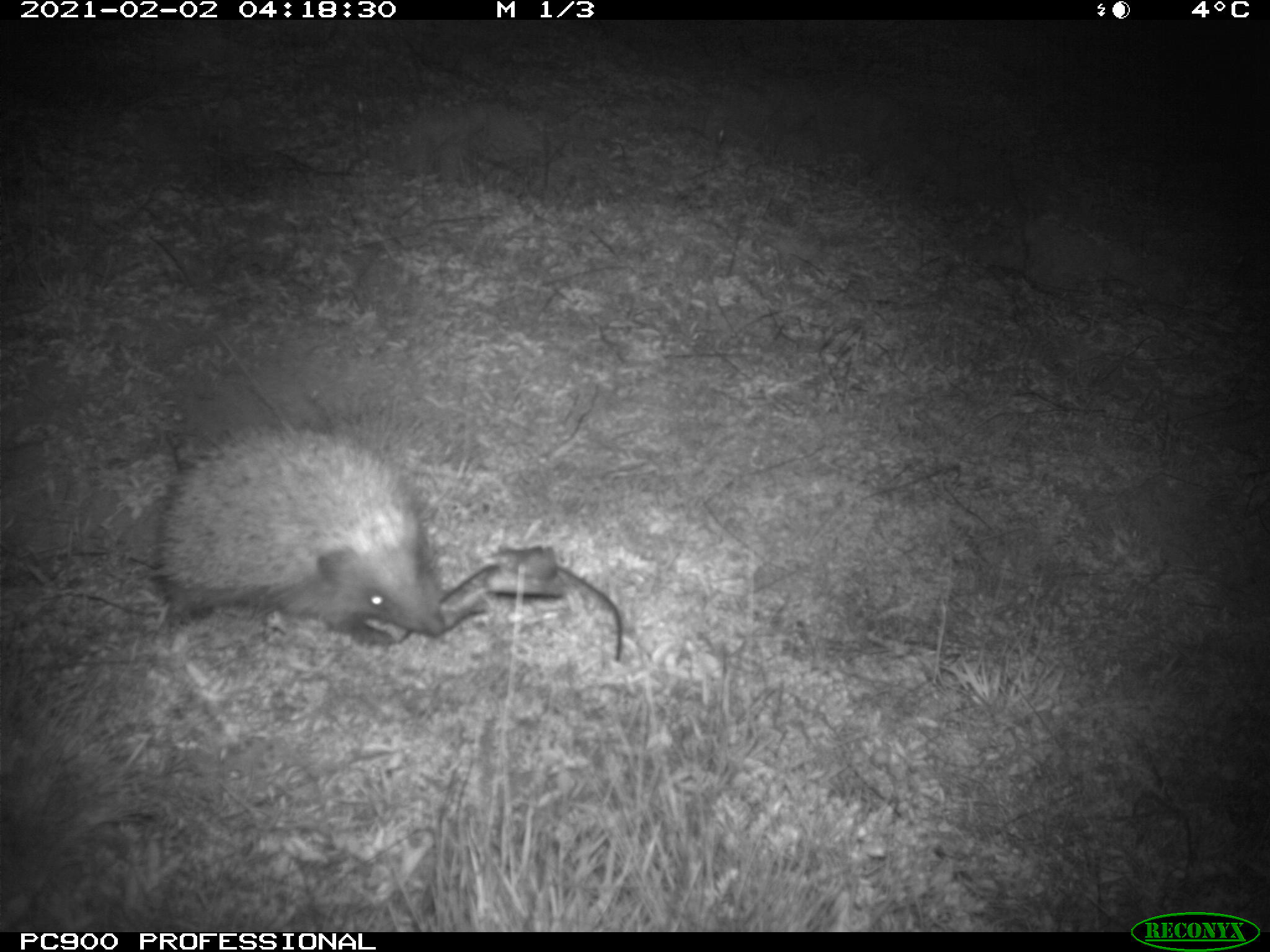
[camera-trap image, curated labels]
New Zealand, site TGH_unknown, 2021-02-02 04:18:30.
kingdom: Animalia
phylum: Chordata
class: Mammalia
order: Eulipotyphla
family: Erinaceidae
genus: Erinaceus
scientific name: Erinaceus europaeus europaeus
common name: european hedgehog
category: hedgehog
Hedgehog (european hedgehog) (Erinaceus europaeus europaeus).